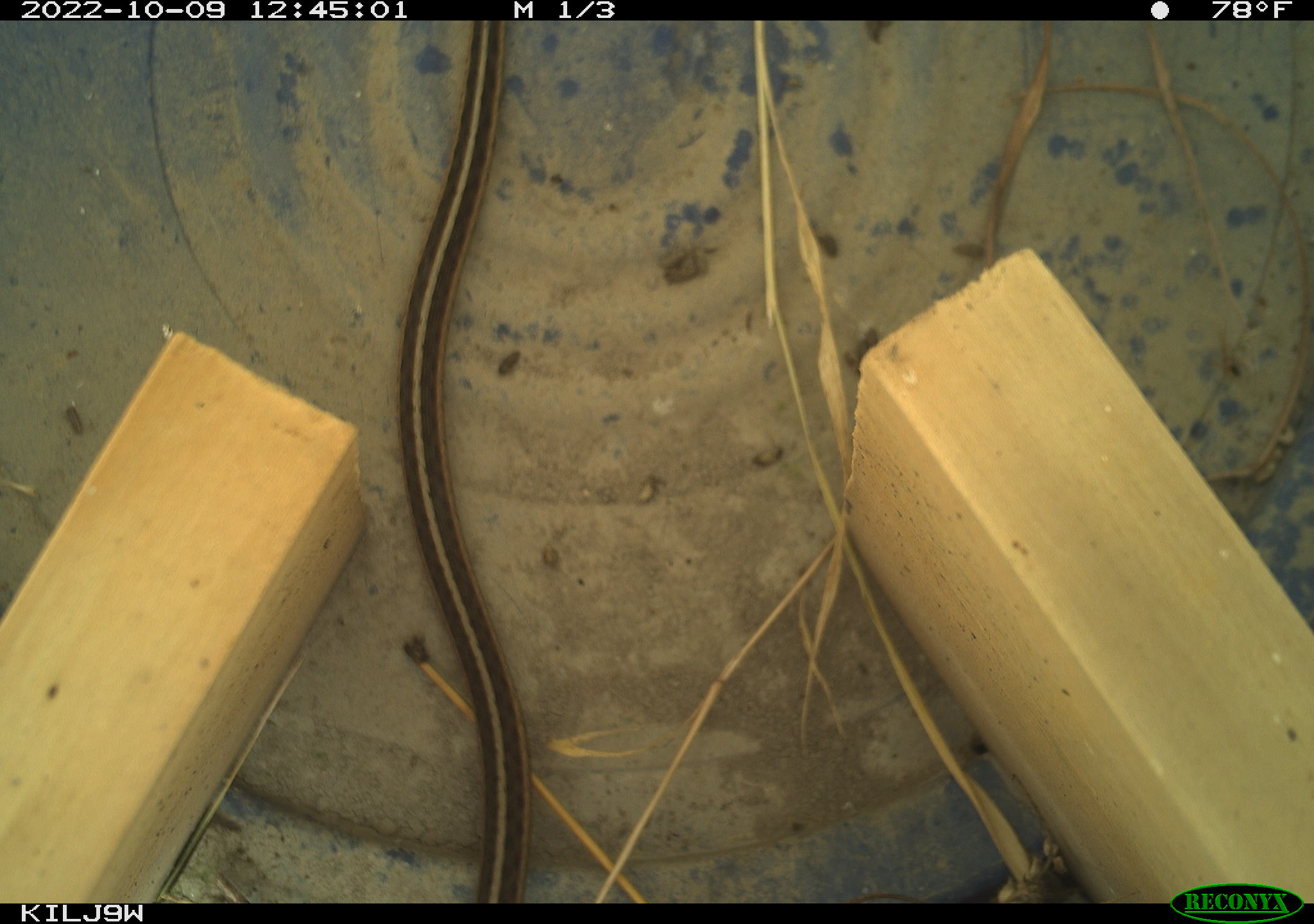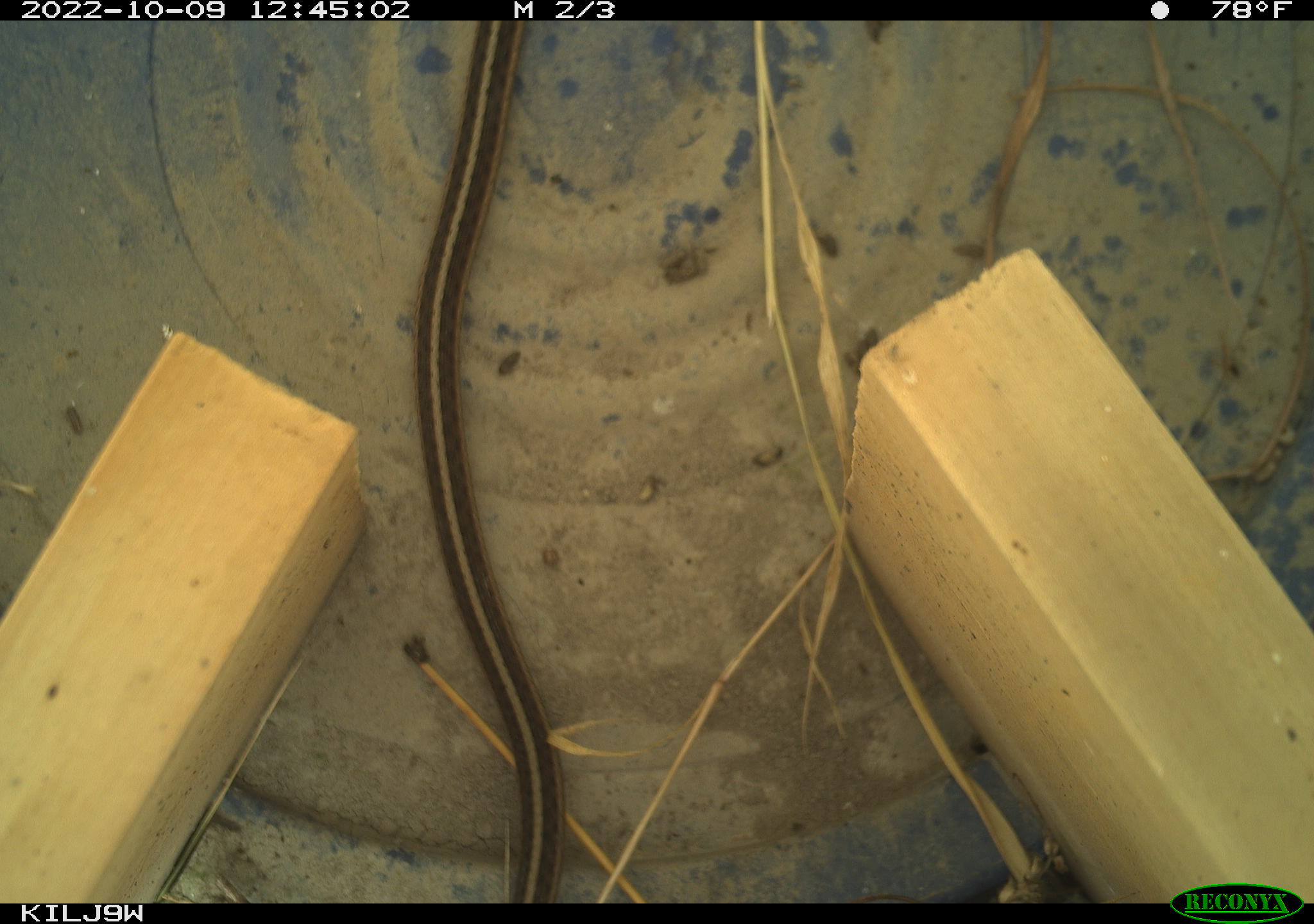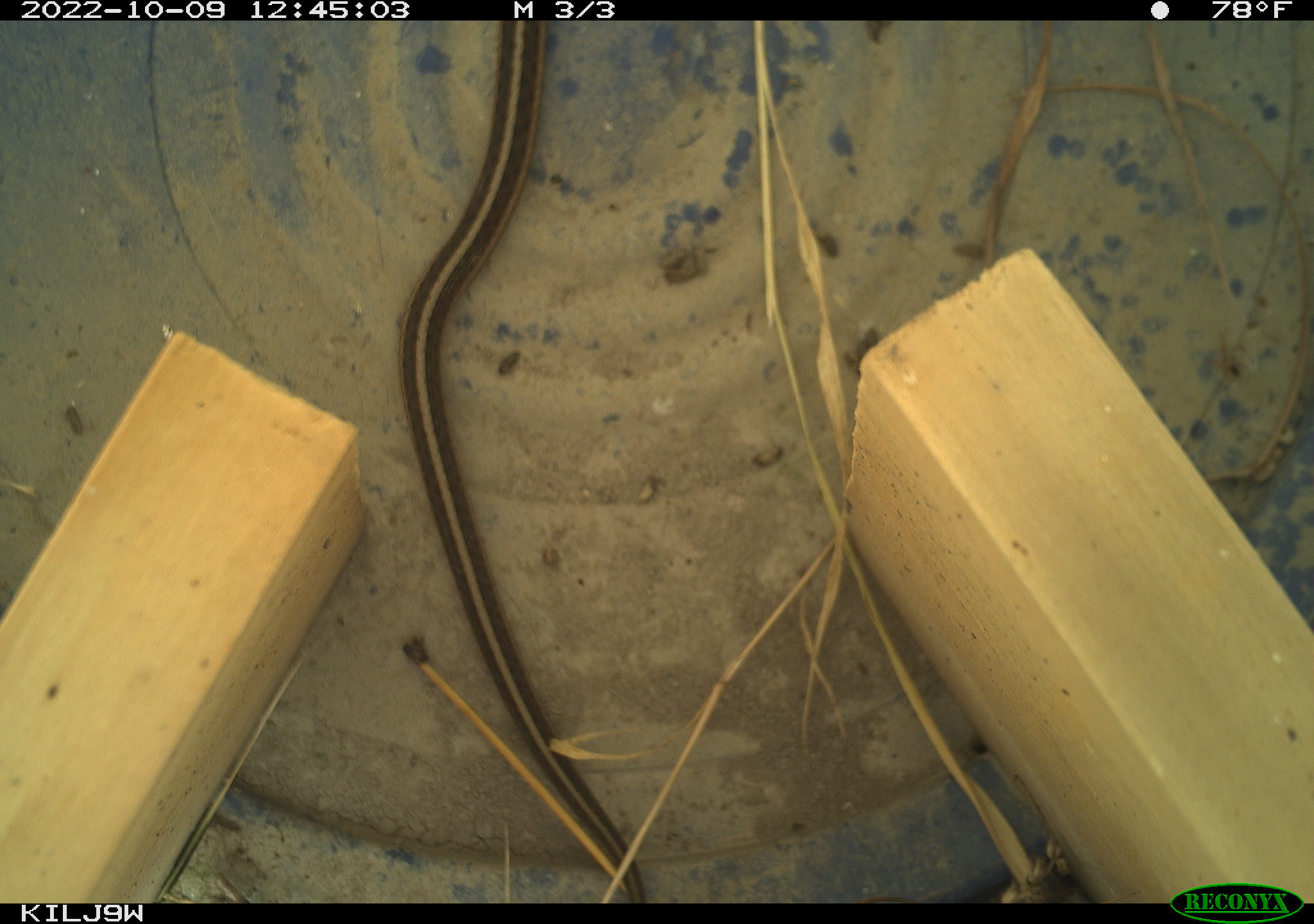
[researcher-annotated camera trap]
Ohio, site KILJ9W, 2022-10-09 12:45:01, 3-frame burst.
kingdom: Animalia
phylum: Chordata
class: Reptilia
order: Squamata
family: Colubridae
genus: Thamnophis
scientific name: Thamnophis sirtalis sirtalis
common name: eastern gartersnake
Eastern gartersnake (Thamnophis sirtalis sirtalis).